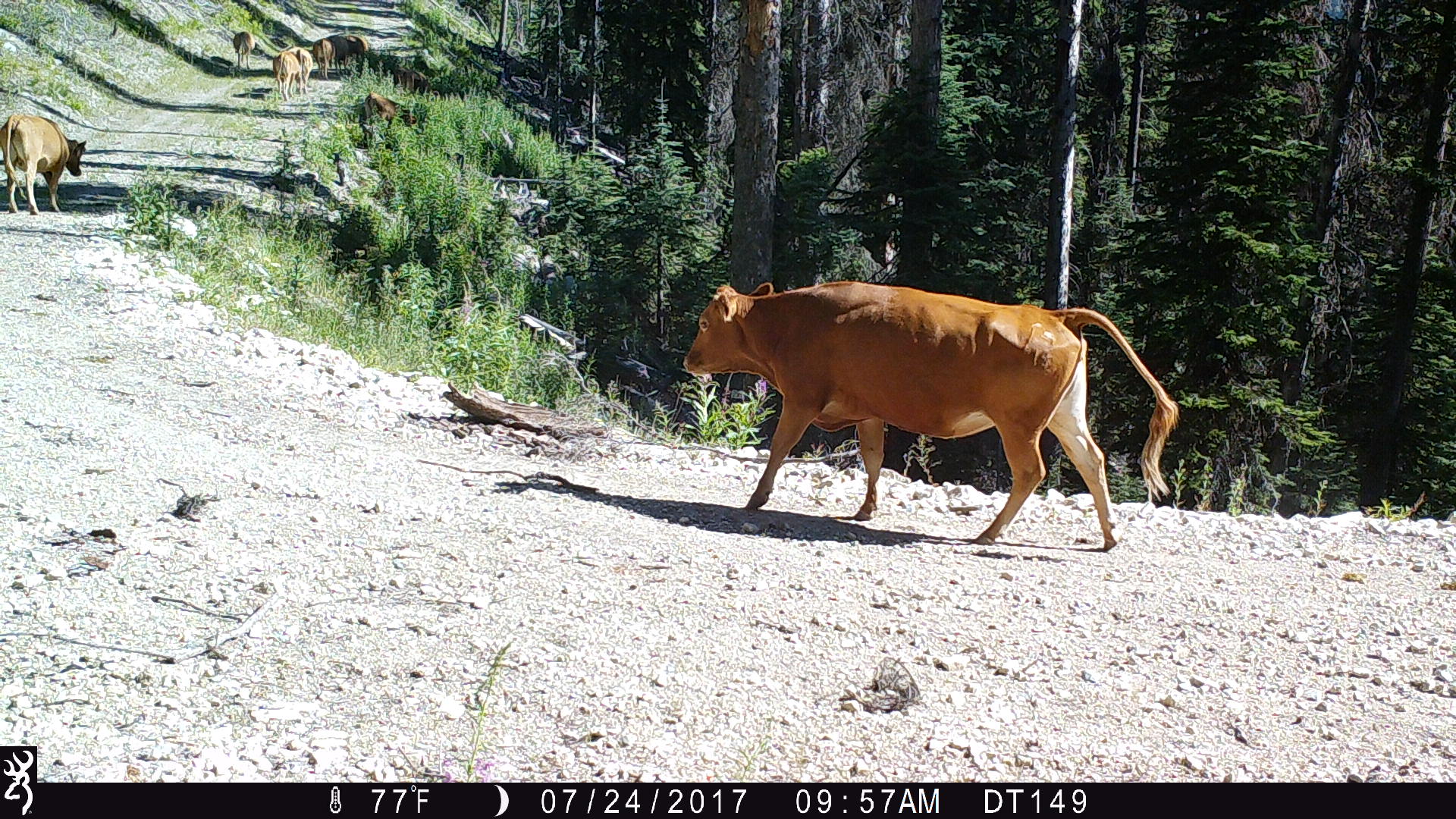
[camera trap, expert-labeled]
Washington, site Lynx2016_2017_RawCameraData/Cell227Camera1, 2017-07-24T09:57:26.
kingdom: Animalia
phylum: Chordata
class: Mammalia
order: Artiodactyla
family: Bovidae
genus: Bos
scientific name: Bos taurus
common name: domestic cattle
Domestic cattle (Bos taurus). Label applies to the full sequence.